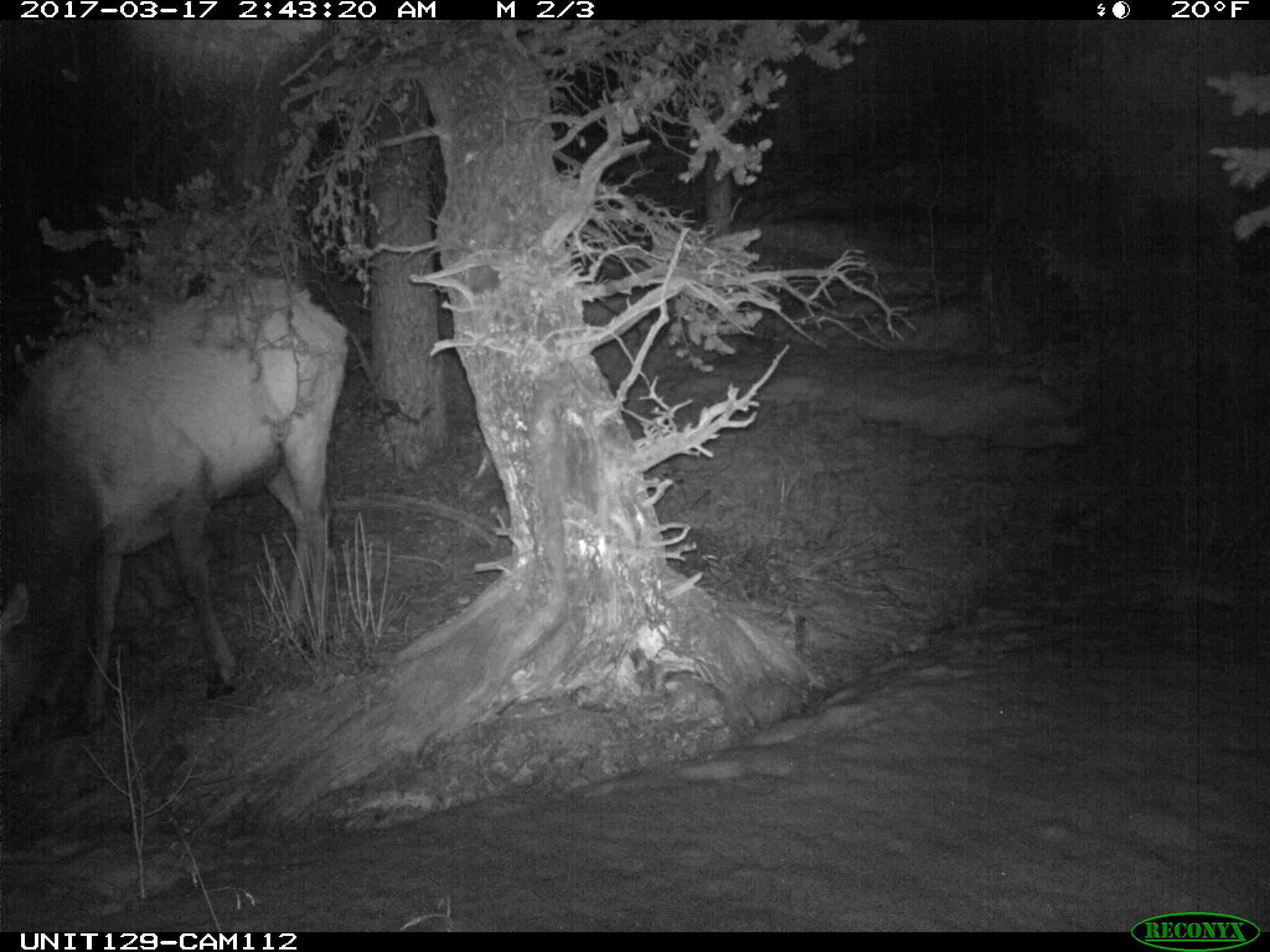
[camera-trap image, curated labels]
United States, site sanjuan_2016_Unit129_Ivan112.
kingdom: Animalia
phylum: Chordata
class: Mammalia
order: Artiodactyla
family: Cervidae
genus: Cervus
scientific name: Cervus elaphus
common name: red deer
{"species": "Cervus elaphus (red deer)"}